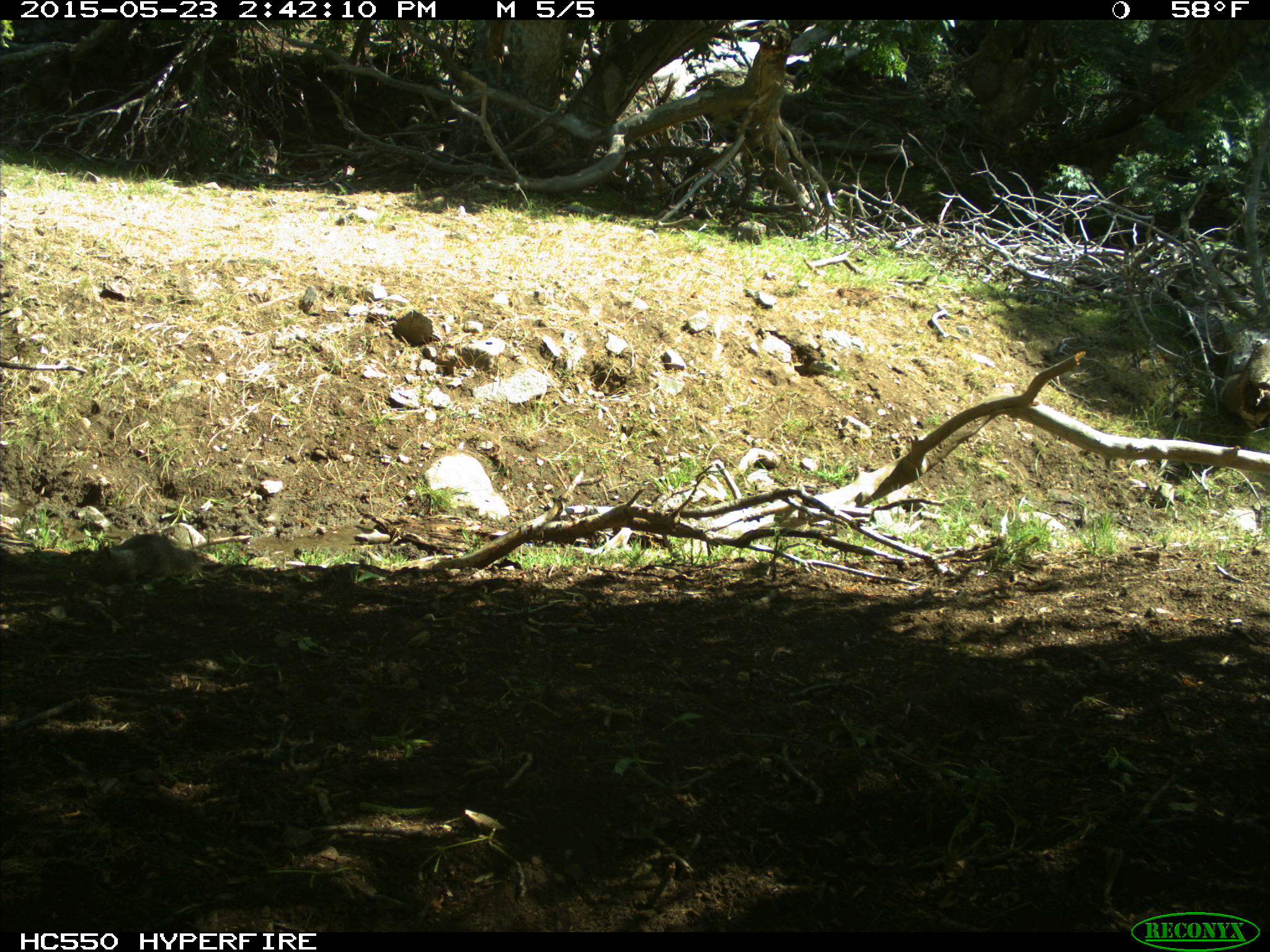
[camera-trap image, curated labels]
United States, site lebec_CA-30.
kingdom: Animalia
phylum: Chordata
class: Mammalia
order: Rodentia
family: Sciuridae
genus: Otospermophilus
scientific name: Otospermophilus beecheyi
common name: california ground squirrel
Otospermophilus beecheyi (california ground squirrel).